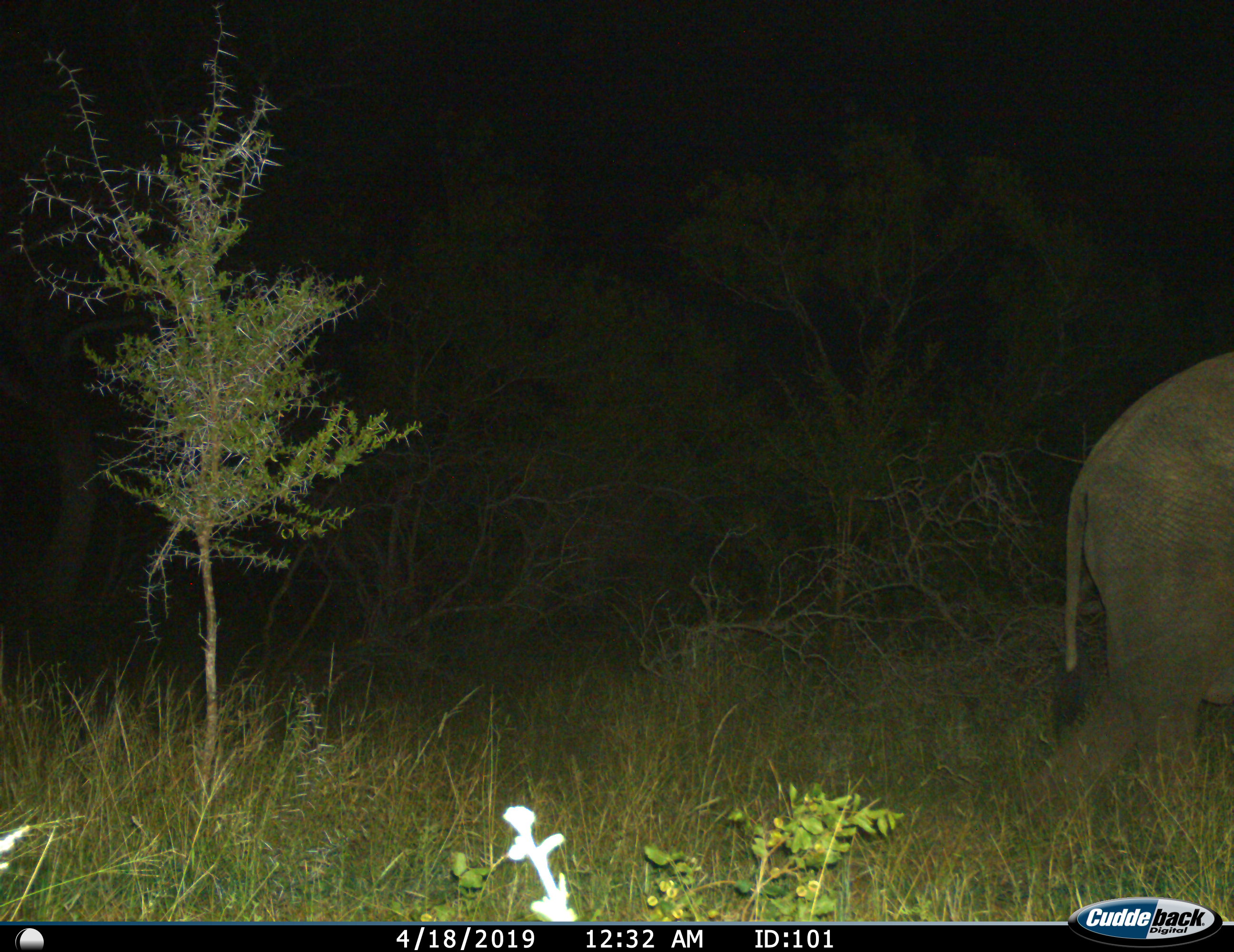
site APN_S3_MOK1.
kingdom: Animalia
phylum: Chordata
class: Mammalia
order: Proboscidea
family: Elephantidae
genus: Loxodonta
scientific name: Loxodonta africana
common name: african bush elephant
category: elephant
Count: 1.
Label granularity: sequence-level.